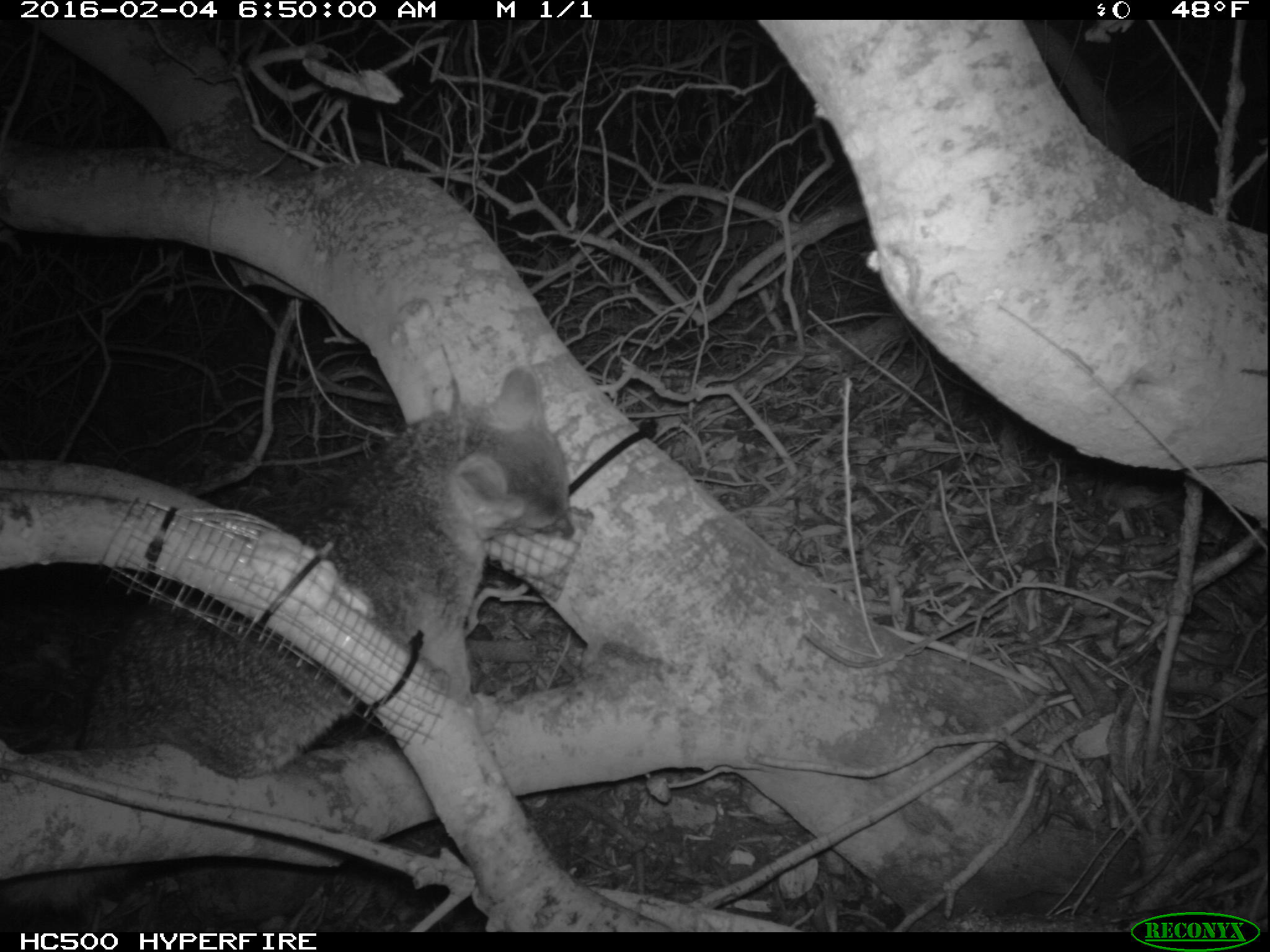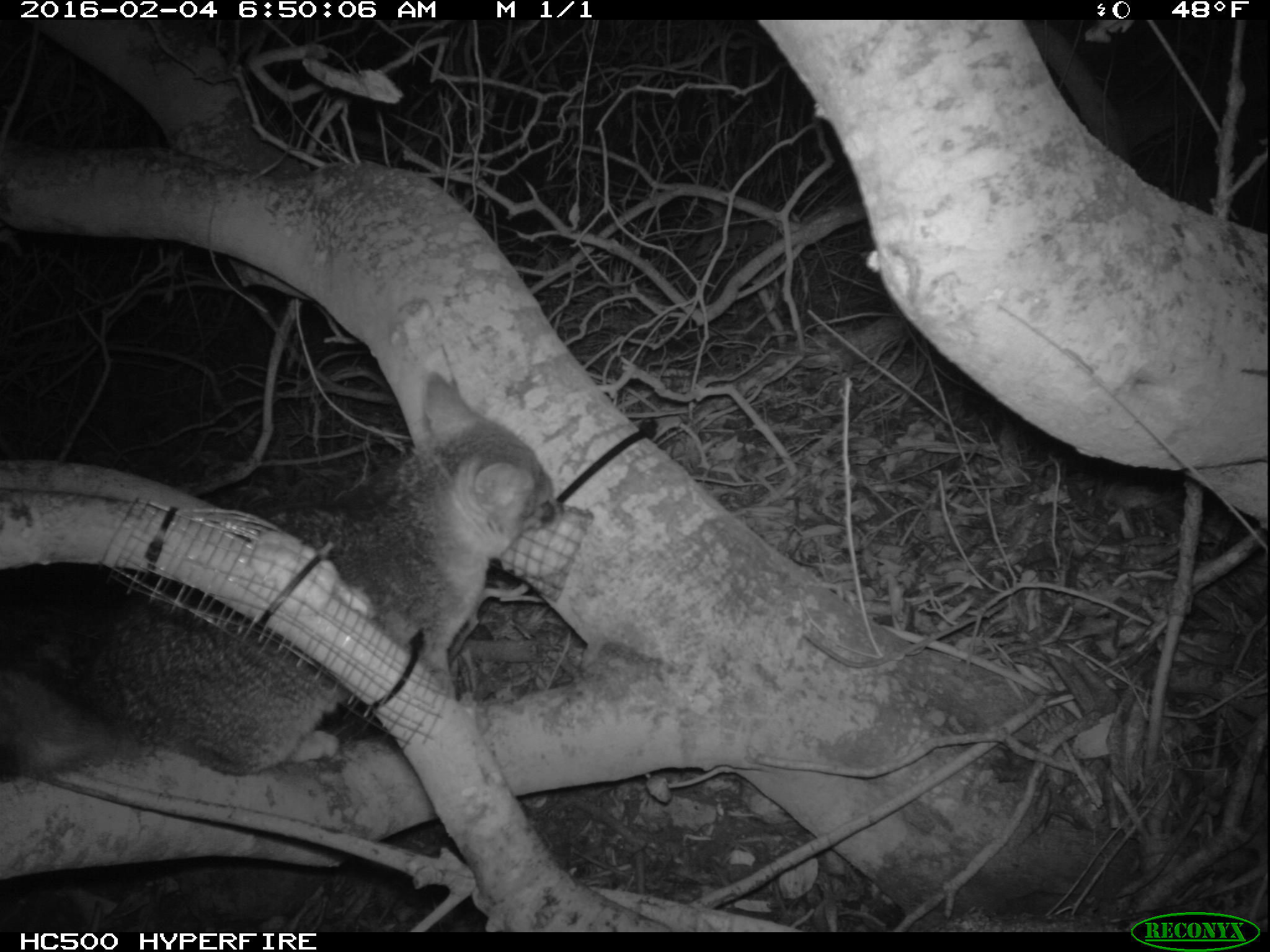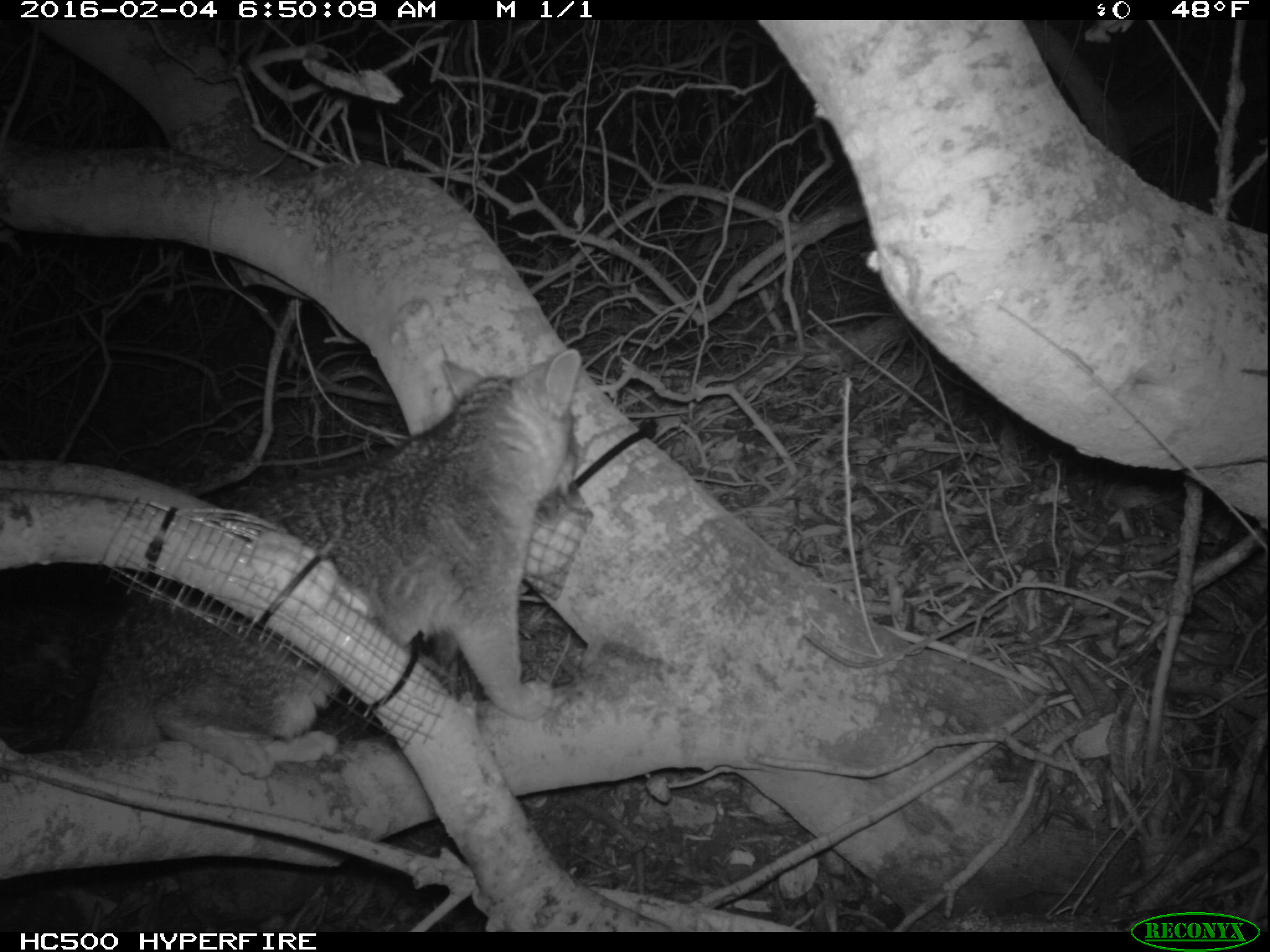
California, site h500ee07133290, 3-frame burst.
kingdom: Animalia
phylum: Chordata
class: Mammalia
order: Carnivora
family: Canidae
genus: Urocyon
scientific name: Urocyon littoralis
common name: island fox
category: fox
Fox (island fox) (Urocyon littoralis).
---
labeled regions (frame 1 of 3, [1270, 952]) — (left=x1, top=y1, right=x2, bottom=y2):
fox: (left=0, top=363, right=578, bottom=912)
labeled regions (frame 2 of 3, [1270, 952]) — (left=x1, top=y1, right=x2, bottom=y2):
fox: (left=0, top=364, right=562, bottom=778)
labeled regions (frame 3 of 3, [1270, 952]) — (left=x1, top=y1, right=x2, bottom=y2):
fox: (left=71, top=345, right=585, bottom=778)